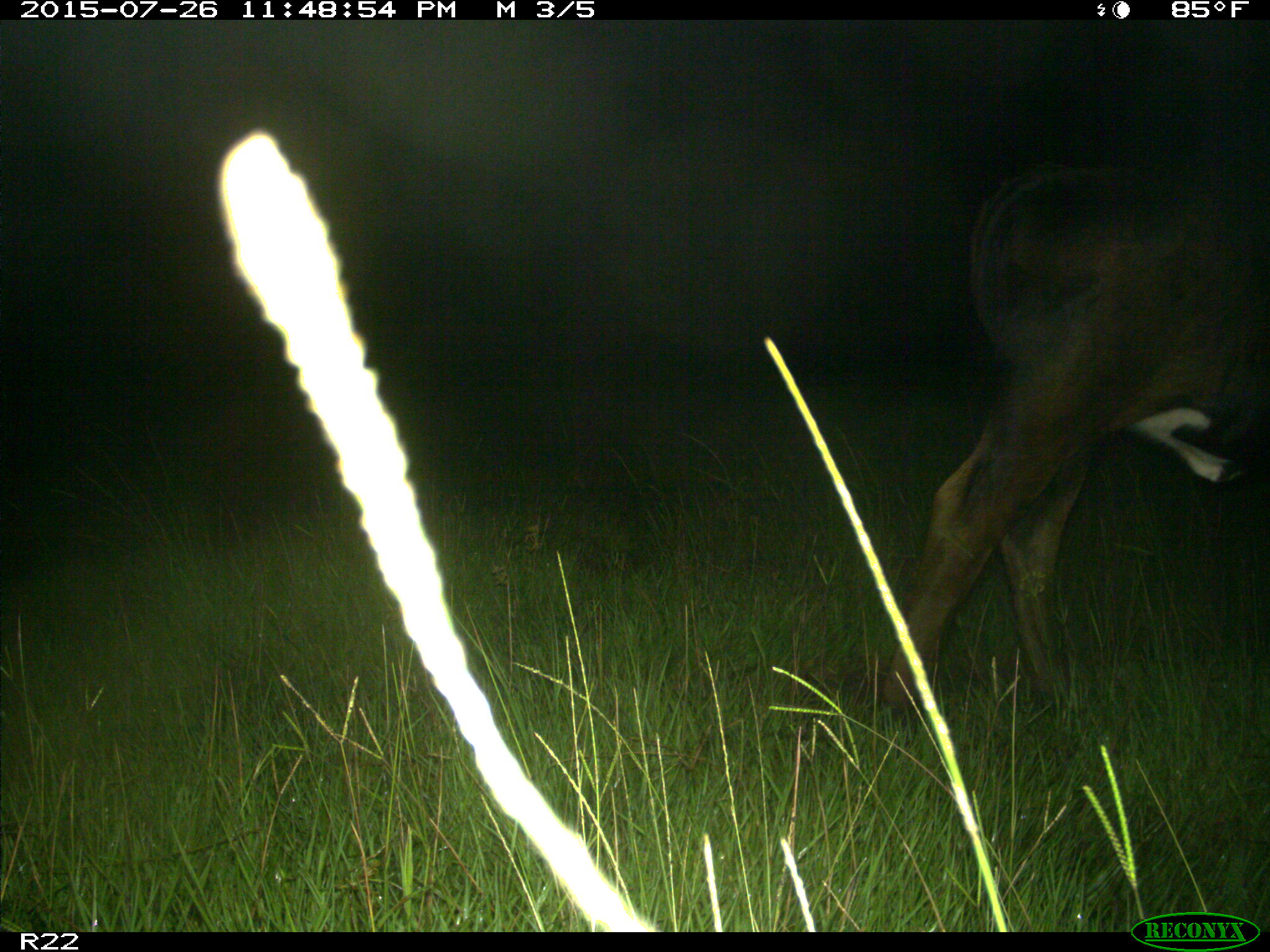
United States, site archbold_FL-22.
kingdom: Animalia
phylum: Chordata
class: Mammalia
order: Artiodactyla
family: Bovidae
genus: Bos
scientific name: Bos taurus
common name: domestic cow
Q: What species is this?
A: Bos taurus (domestic cow).